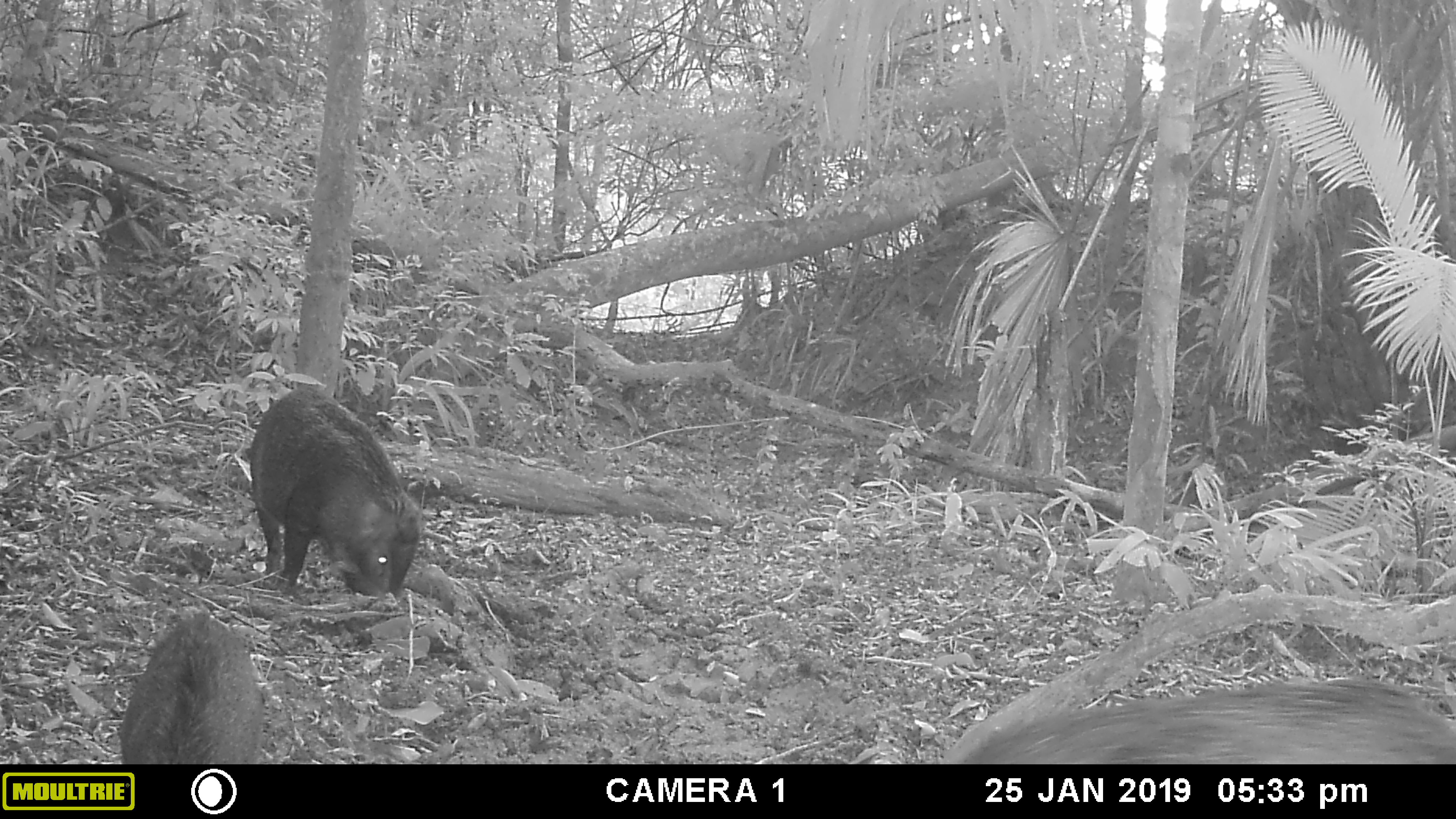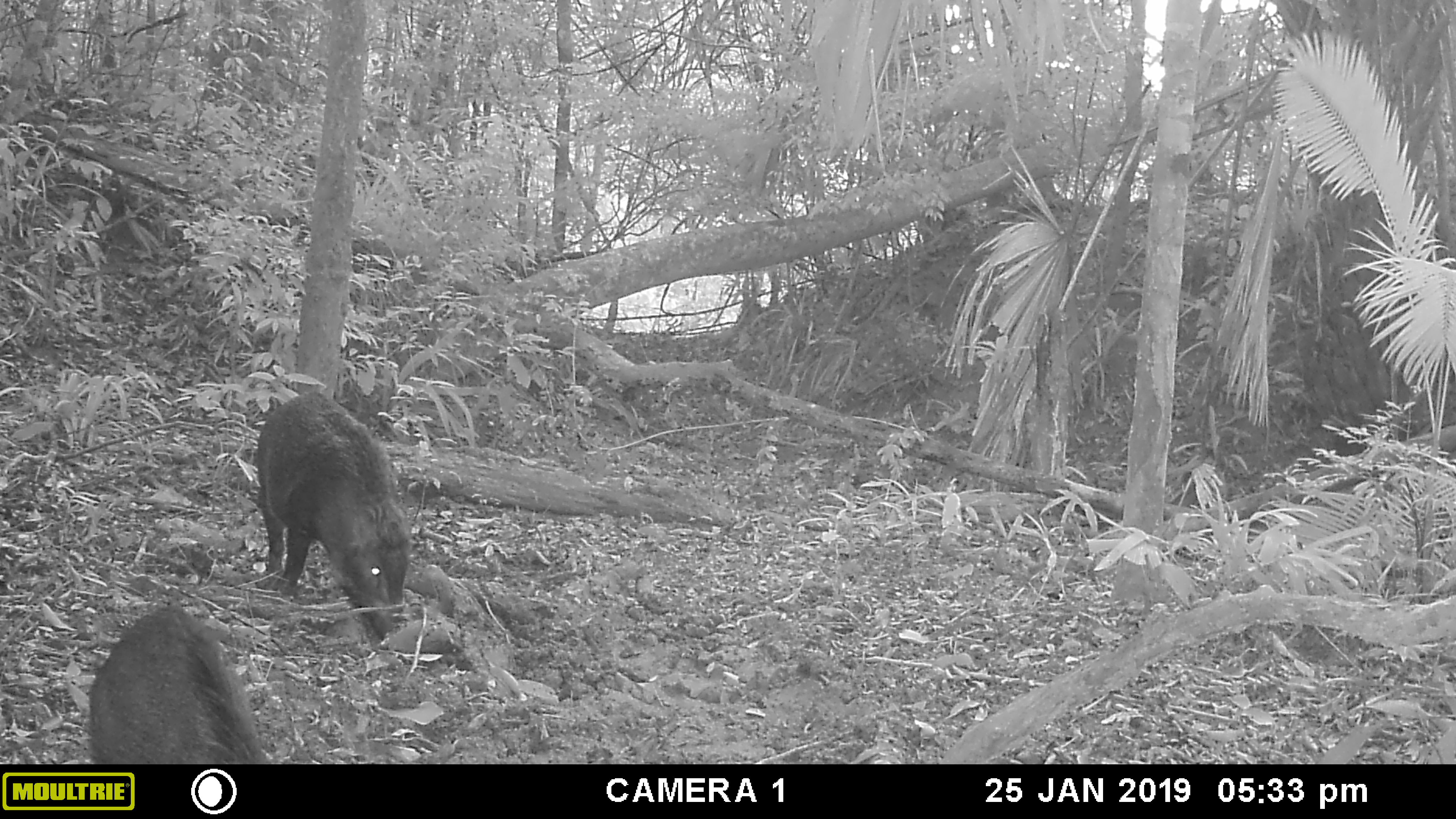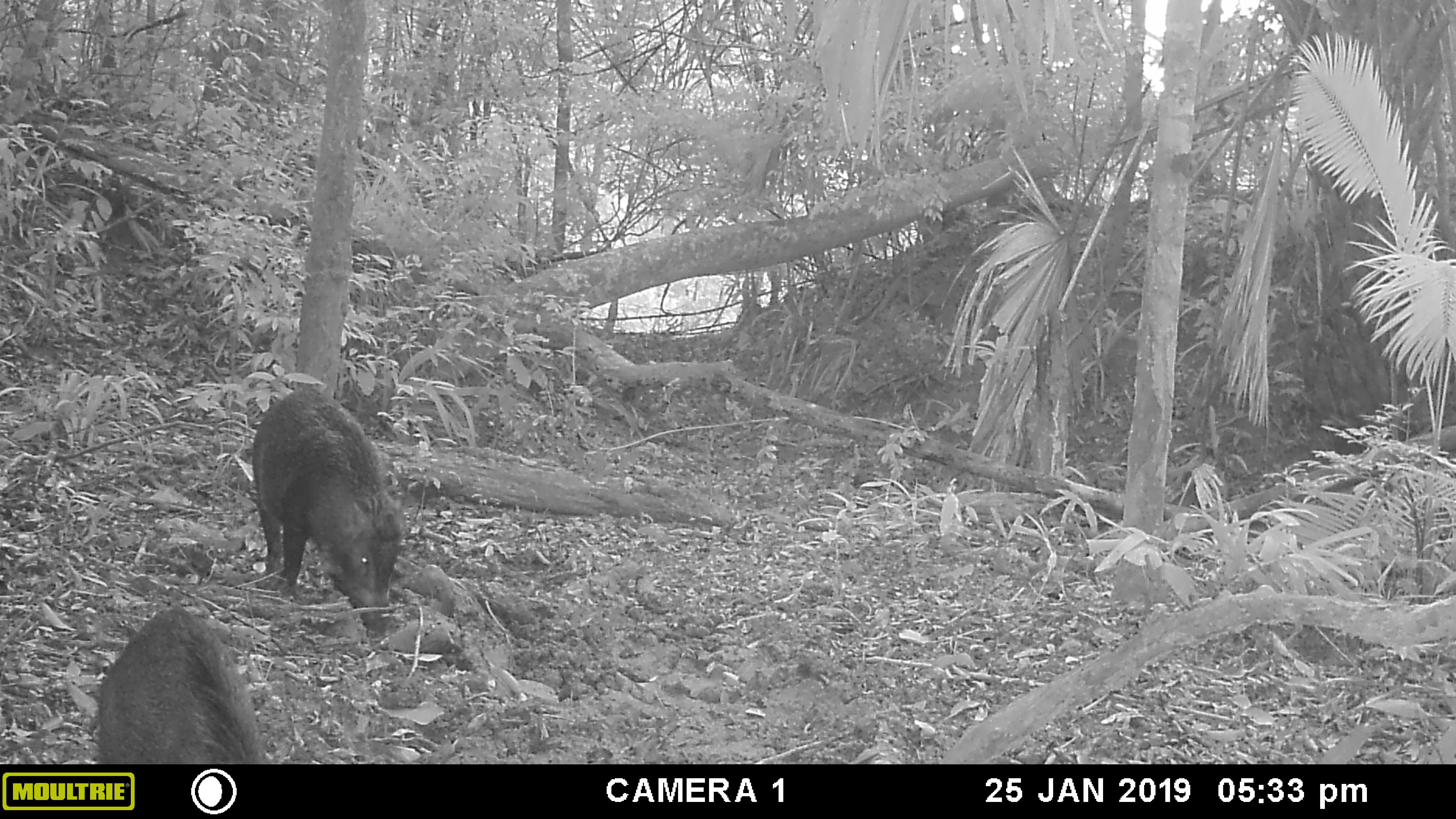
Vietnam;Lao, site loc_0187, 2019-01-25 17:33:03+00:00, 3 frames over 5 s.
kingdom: Animalia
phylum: Chordata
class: Mammalia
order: Artiodactyla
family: Suidae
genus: Sus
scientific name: Sus scrofa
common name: eurasian wild pig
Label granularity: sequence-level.